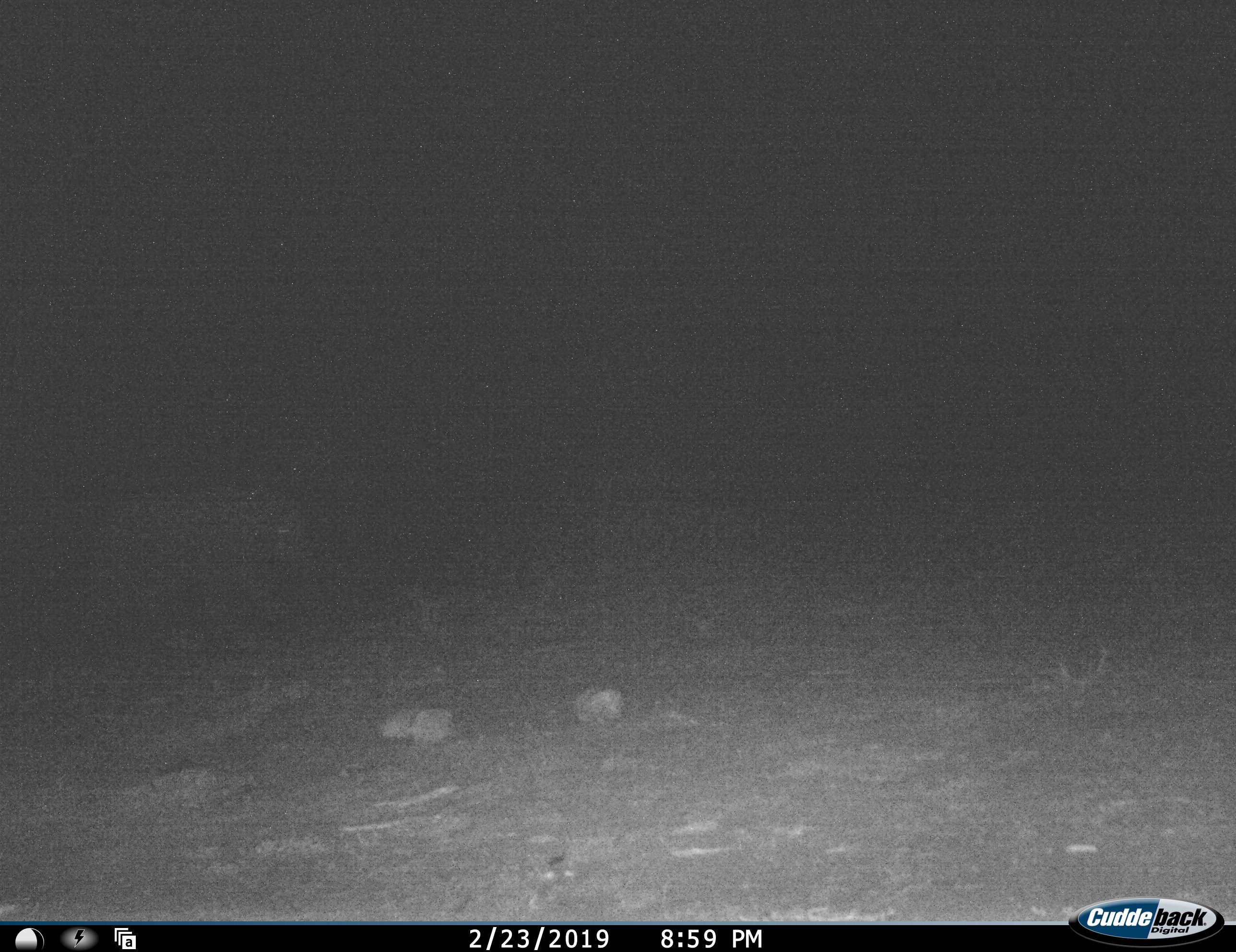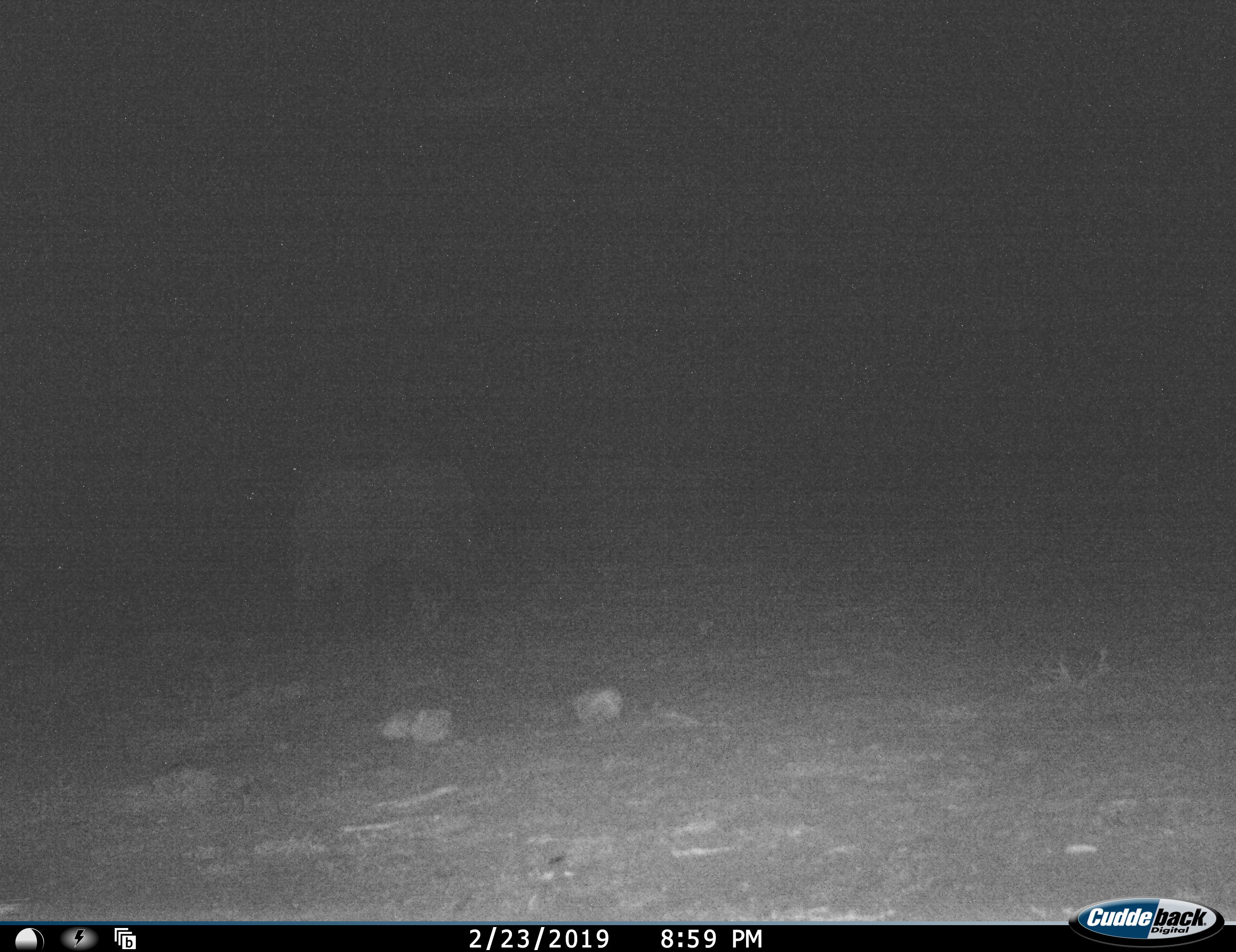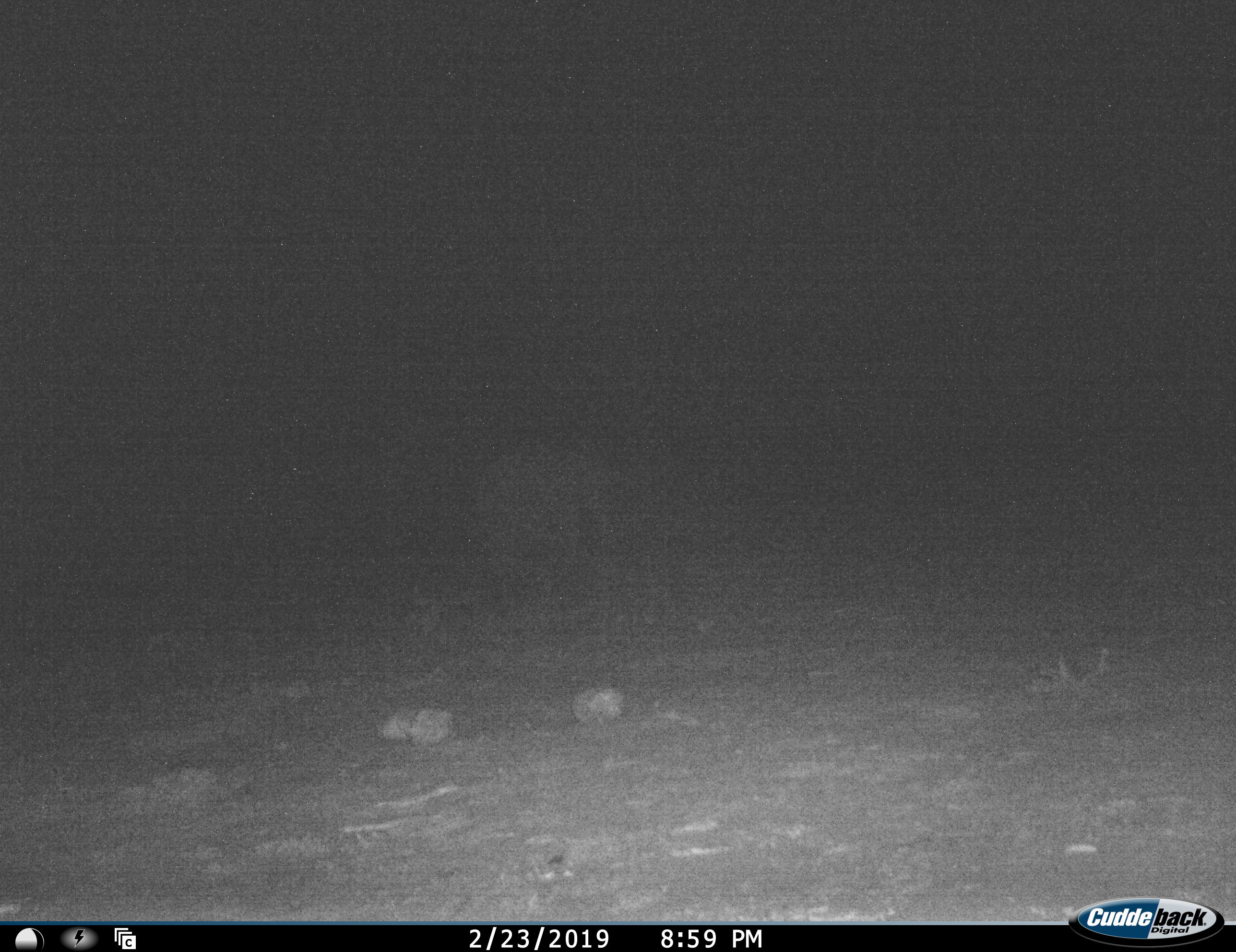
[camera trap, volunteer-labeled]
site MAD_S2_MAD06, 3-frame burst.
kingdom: Animalia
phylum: Chordata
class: Mammalia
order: Proboscidea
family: Elephantidae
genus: Loxodonta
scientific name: Loxodonta africana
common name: african bush elephant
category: elephant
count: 1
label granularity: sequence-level